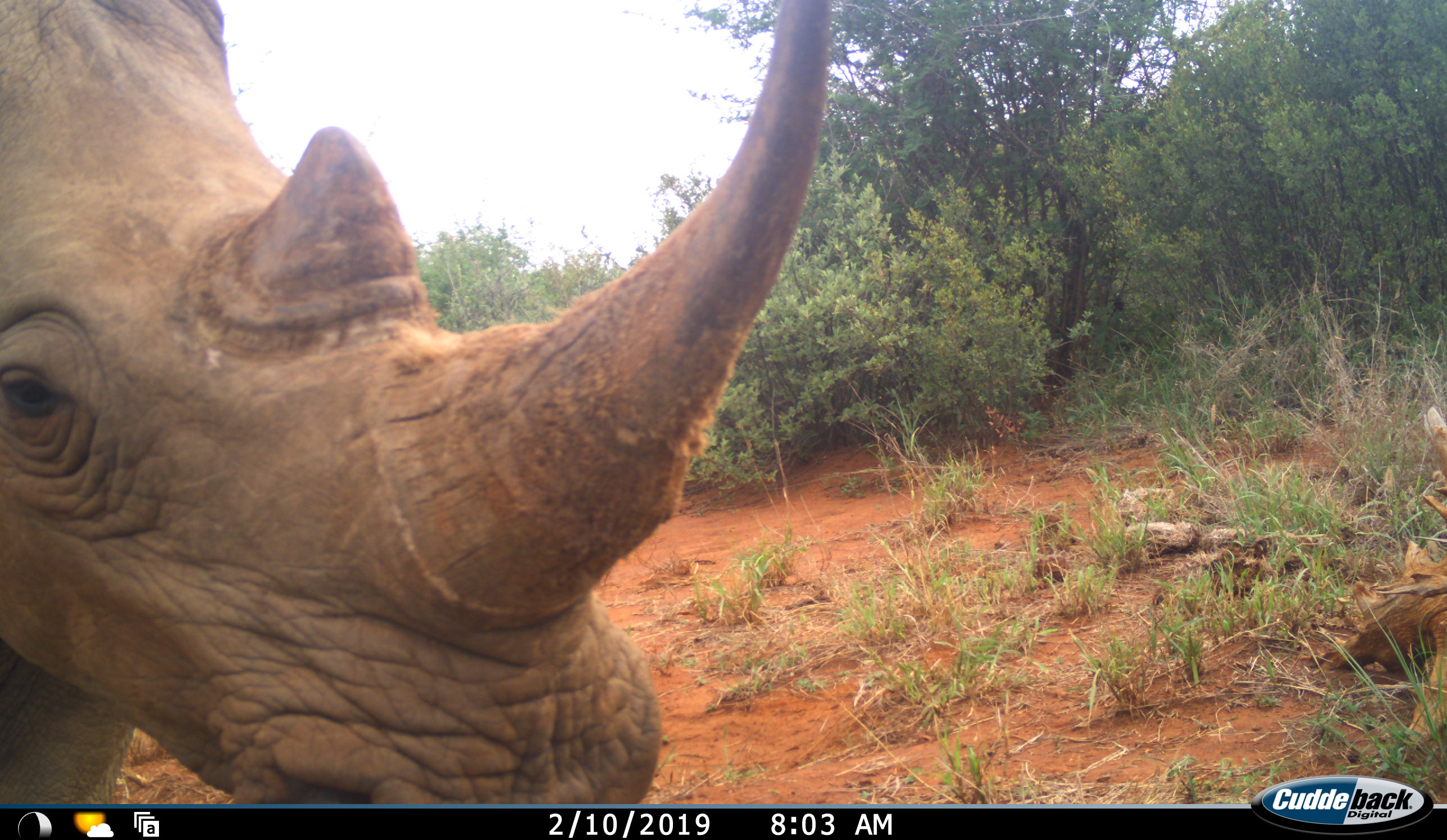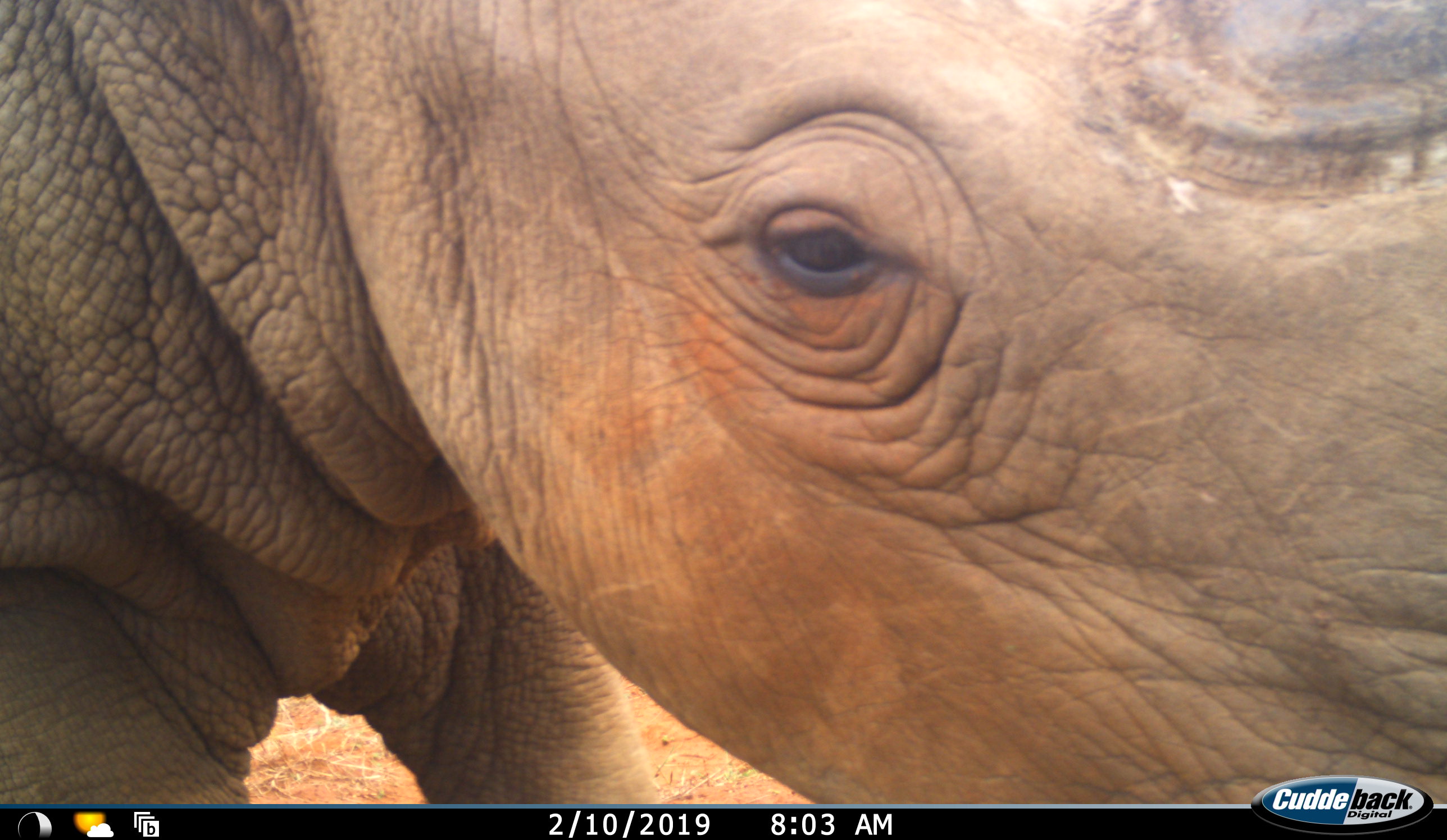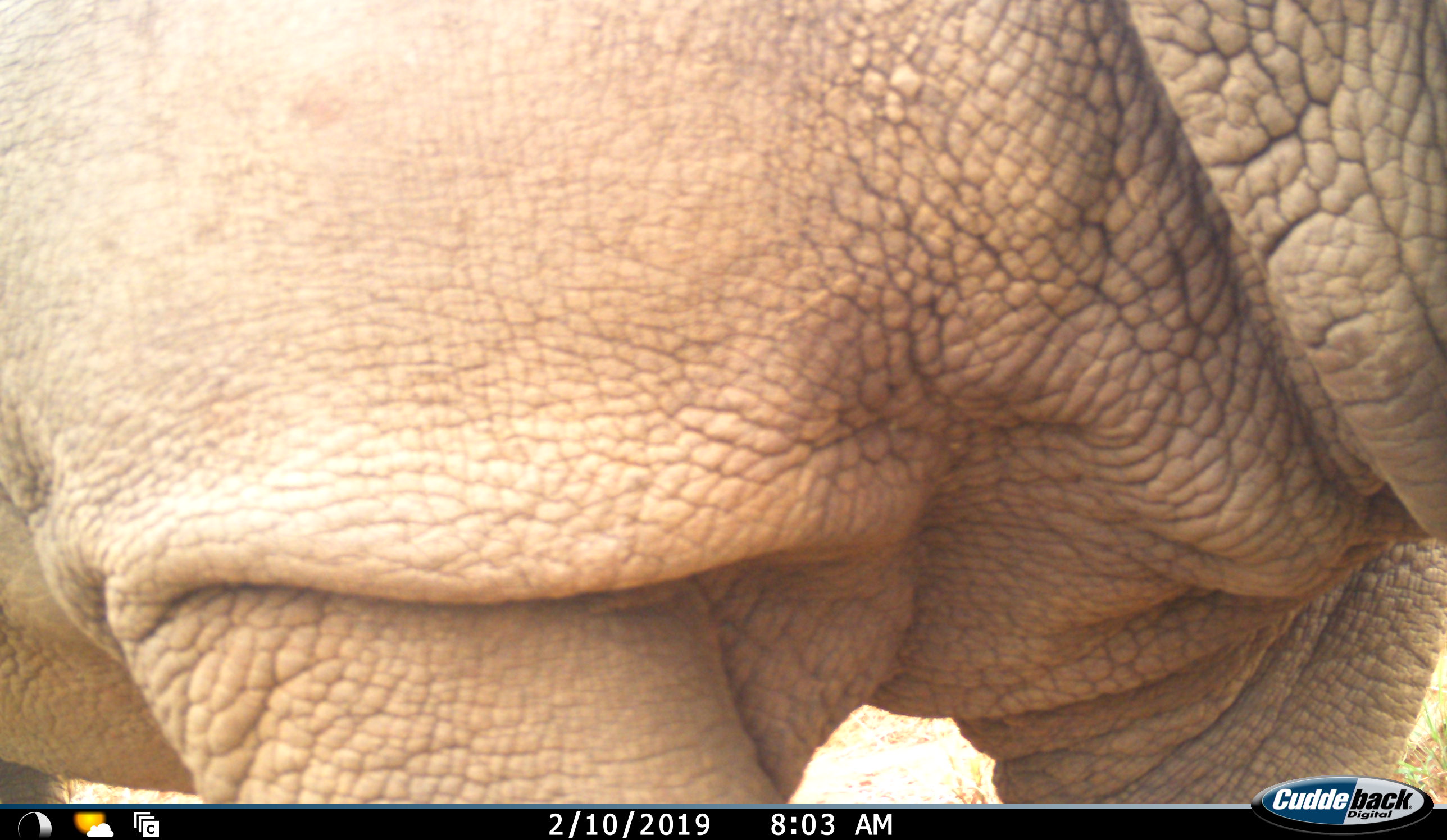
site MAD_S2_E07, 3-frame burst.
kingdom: Animalia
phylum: Chordata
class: Mammalia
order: Perissodactyla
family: Rhinocerotidae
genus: Ceratotherium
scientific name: Ceratotherium simum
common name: white rhinoceros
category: rhinoceroswhite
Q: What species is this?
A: Rhinoceroswhite (white rhinoceros) (Ceratotherium simum).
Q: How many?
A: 1.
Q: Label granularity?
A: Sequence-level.